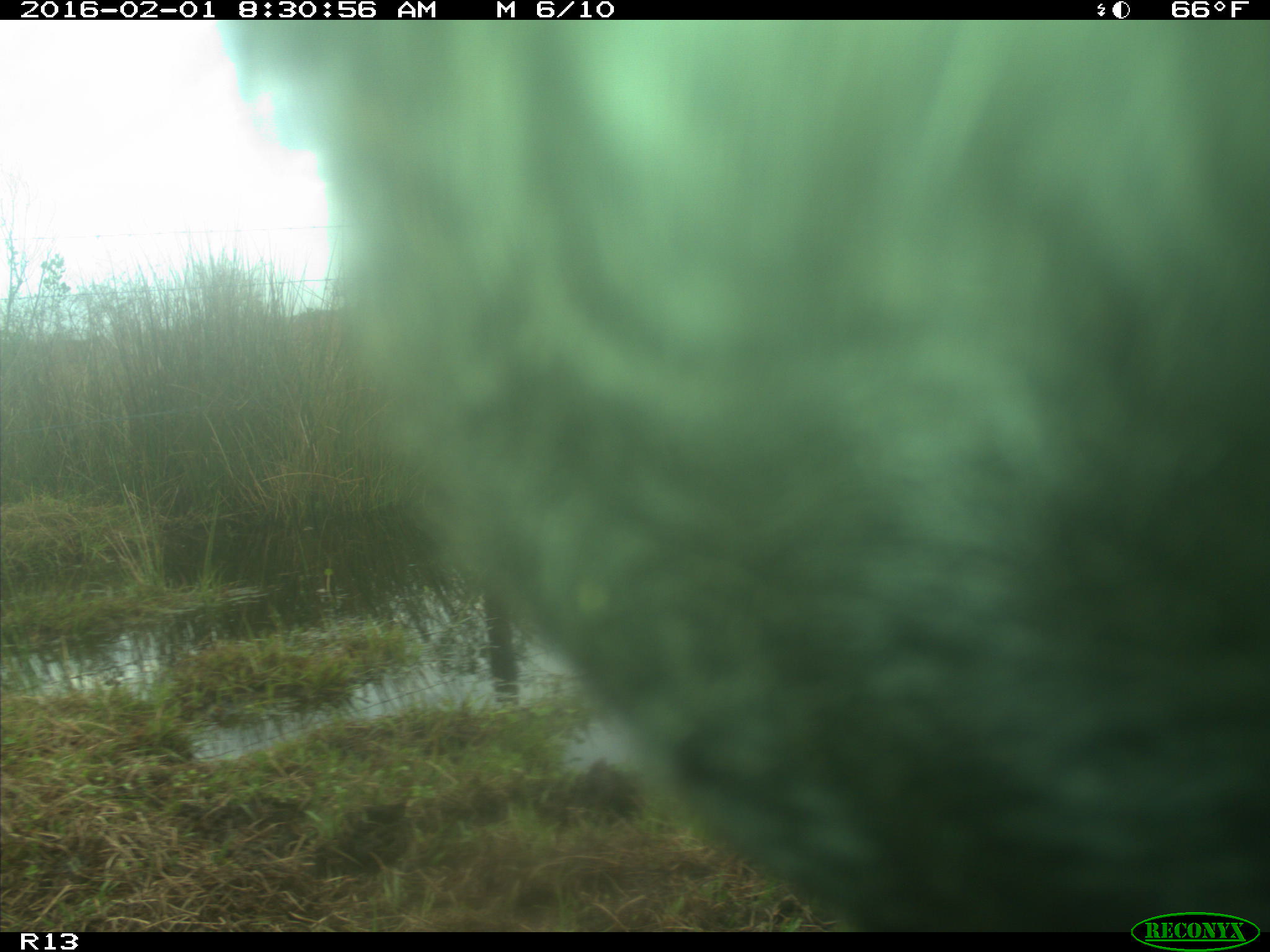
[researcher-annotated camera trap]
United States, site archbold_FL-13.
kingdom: Animalia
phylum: Chordata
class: Mammalia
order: Artiodactyla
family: Bovidae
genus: Bos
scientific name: Bos taurus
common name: domestic cow